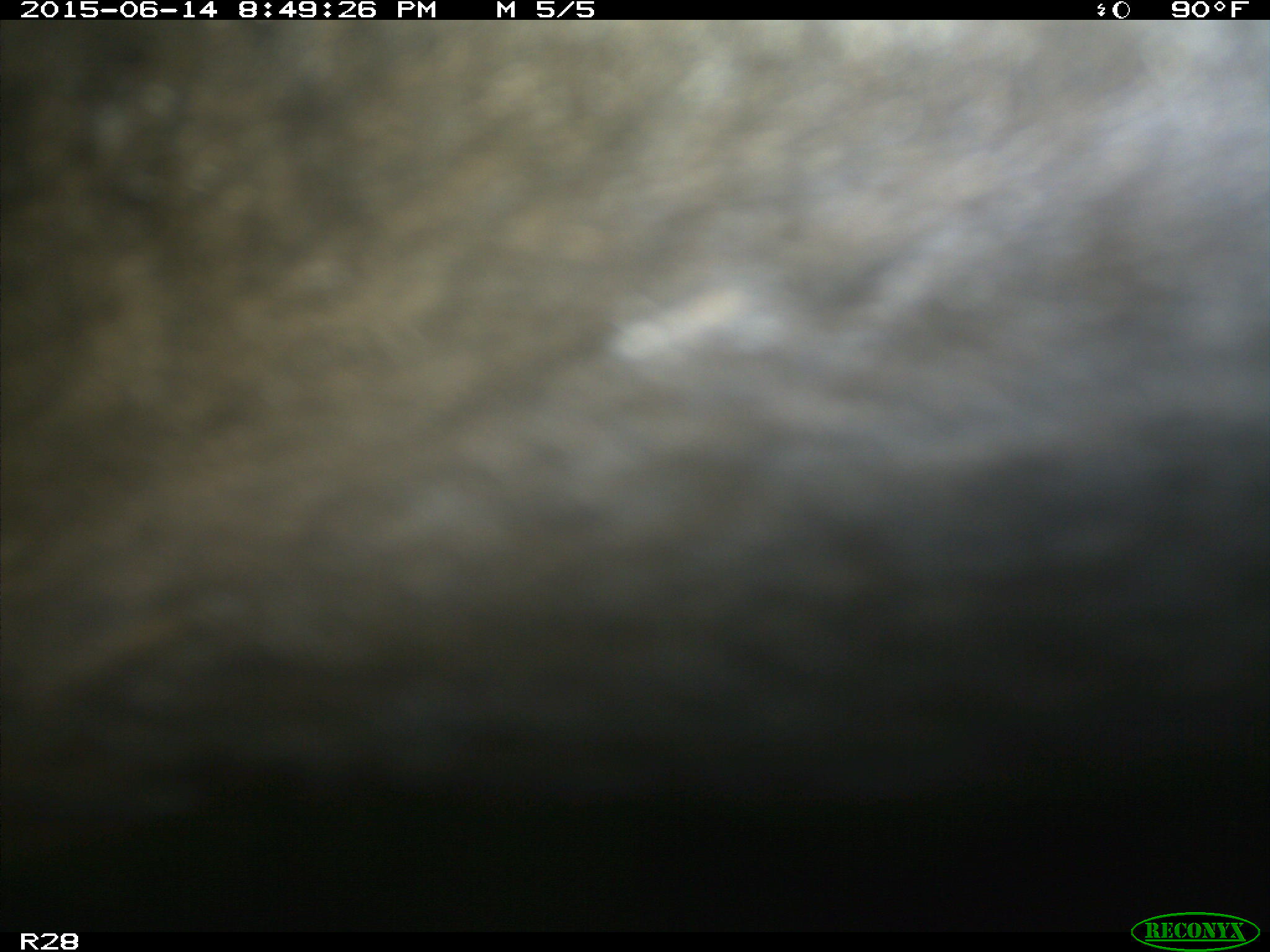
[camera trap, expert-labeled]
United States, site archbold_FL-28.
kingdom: Animalia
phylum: Chordata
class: Mammalia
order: Artiodactyla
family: Bovidae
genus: Bos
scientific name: Bos taurus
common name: domestic cow